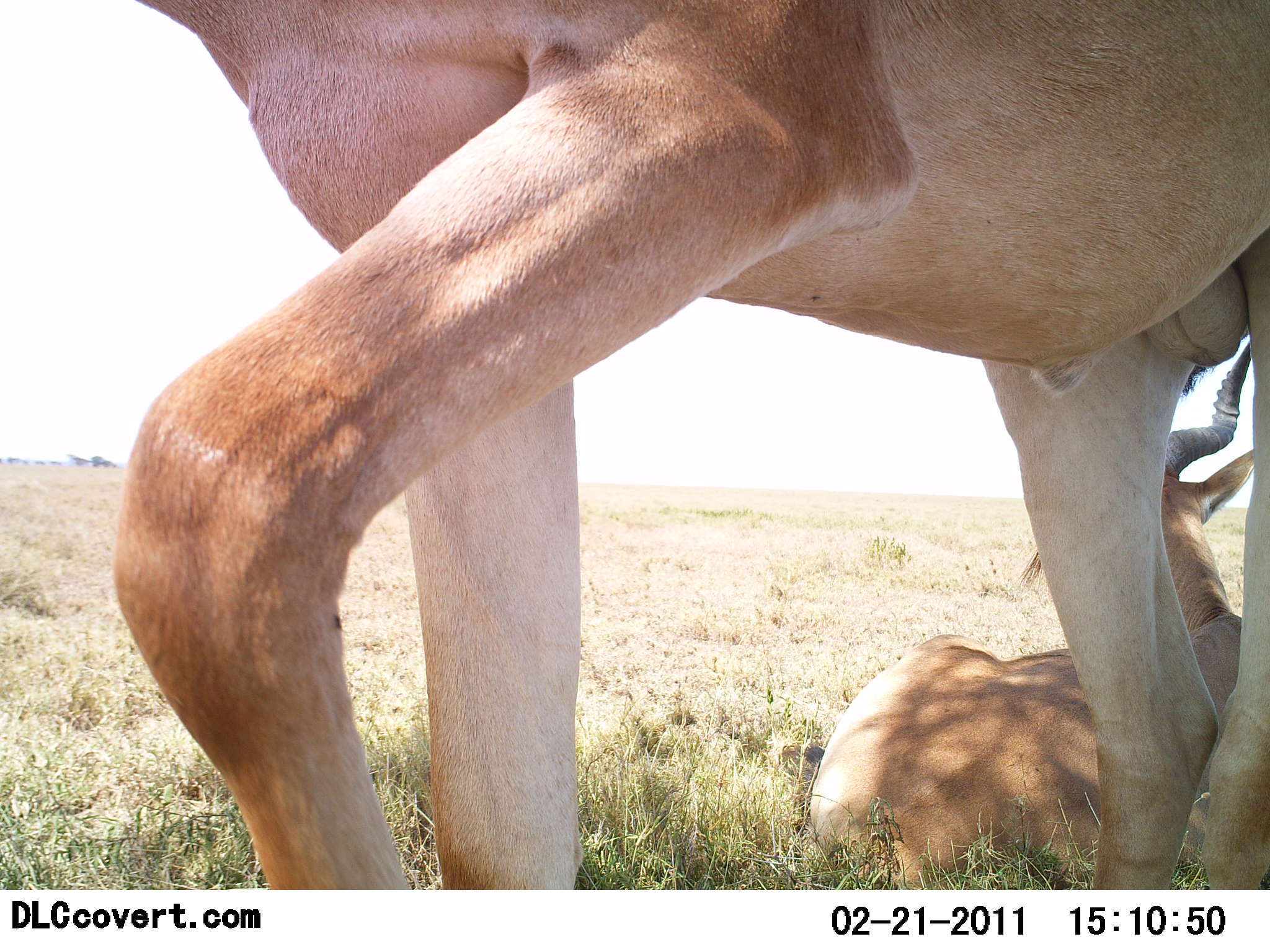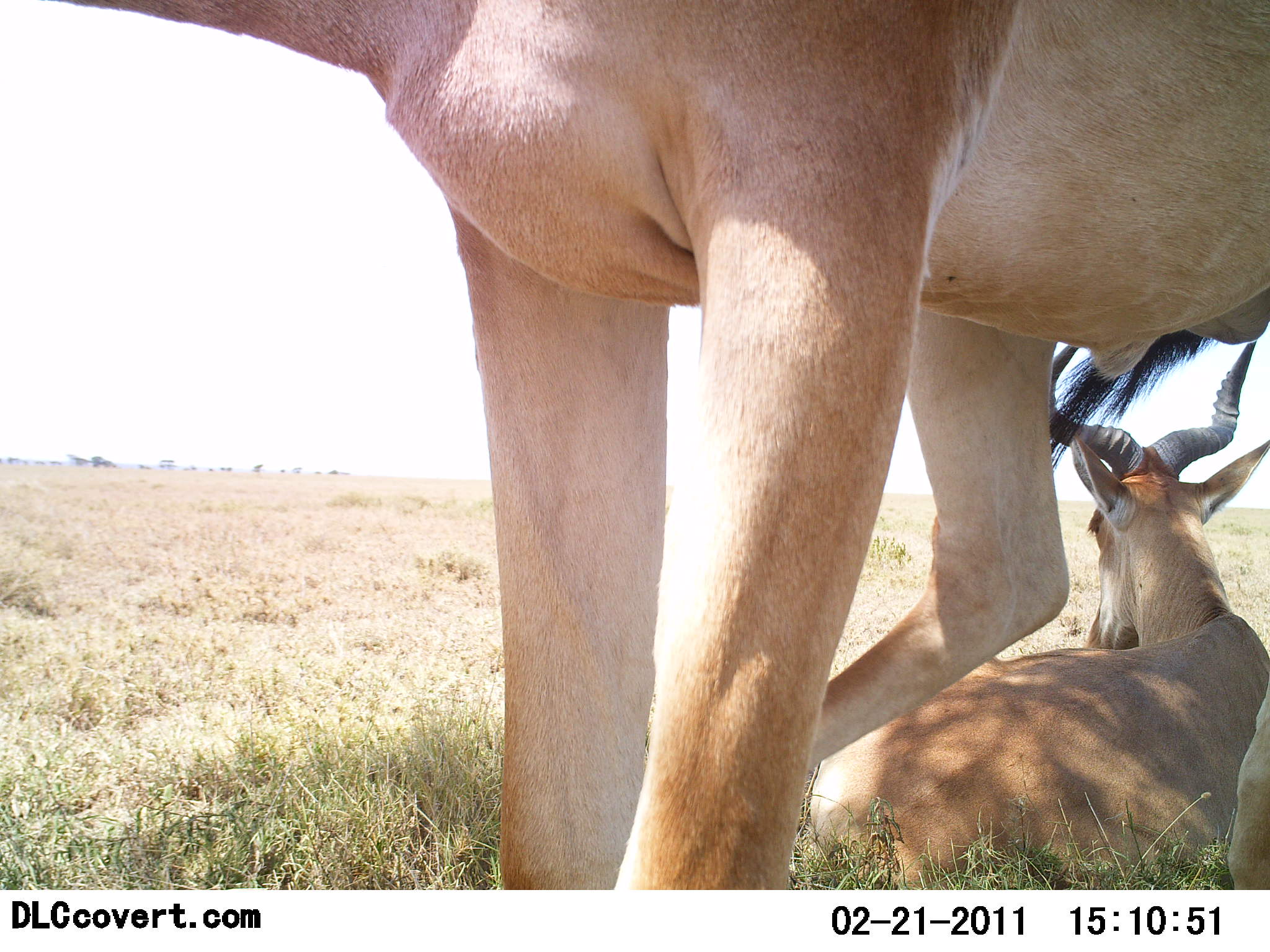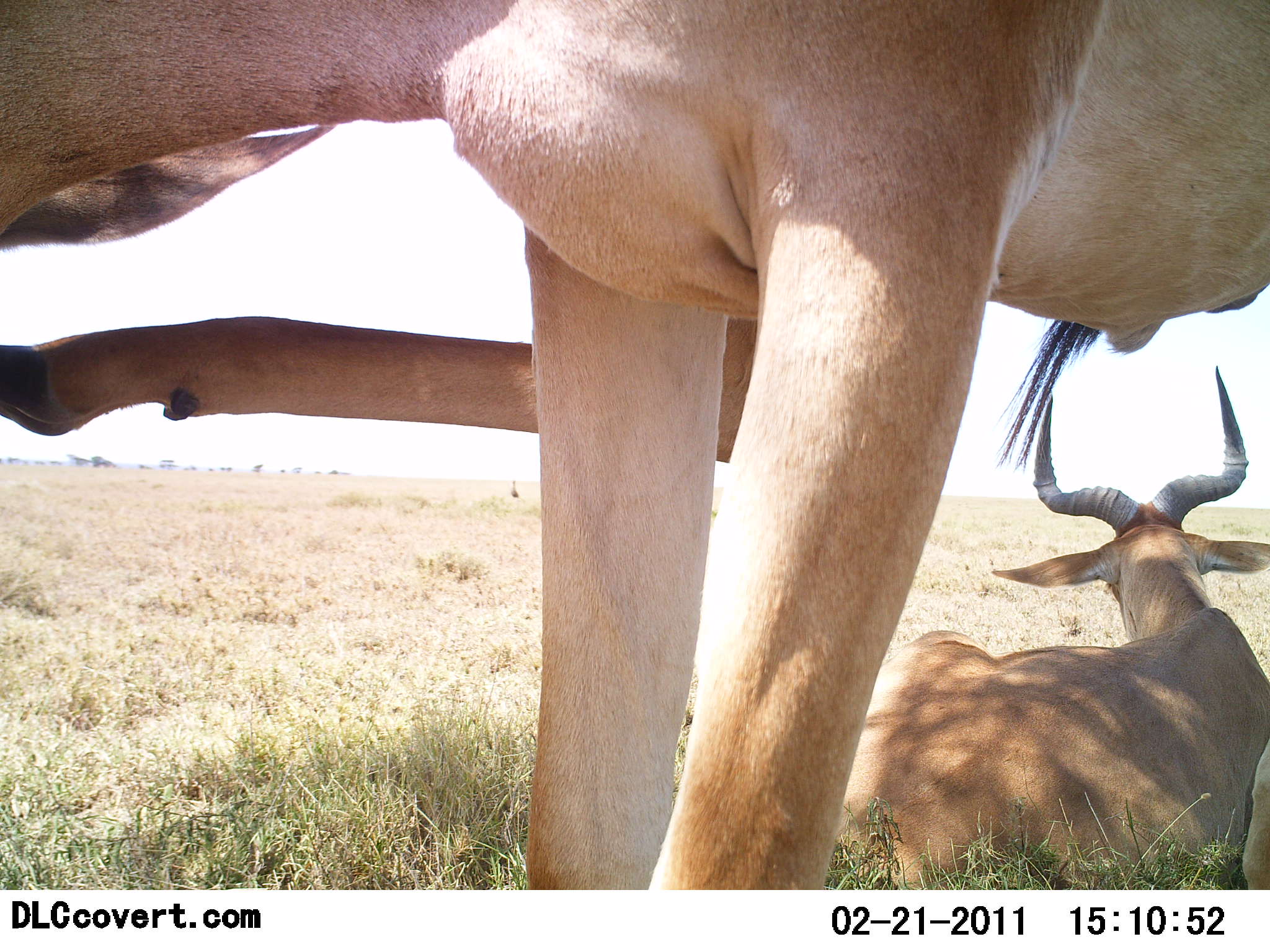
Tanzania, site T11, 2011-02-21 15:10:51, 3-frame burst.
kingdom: Animalia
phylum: Chordata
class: Mammalia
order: Artiodactyla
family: Bovidae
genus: Alcelaphus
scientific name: Alcelaphus buselaphus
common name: hartebeest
Hartebeest (Alcelaphus buselaphus), count 2. Behavior (volunteer vote fractions): standing 90%, resting 100%, moving 0%, interacting 0%. Young present (vote fraction): 0%. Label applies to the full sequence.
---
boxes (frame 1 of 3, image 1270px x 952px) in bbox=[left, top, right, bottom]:
animal: bbox=[108, 0, 1268, 872]; bbox=[811, 336, 1268, 889]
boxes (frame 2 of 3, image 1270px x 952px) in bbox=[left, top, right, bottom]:
animal: bbox=[42, 0, 1269, 891]; bbox=[796, 336, 1269, 892]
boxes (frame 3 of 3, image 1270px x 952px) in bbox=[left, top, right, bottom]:
animal: bbox=[0, 1, 1268, 889]; bbox=[800, 357, 1268, 891]